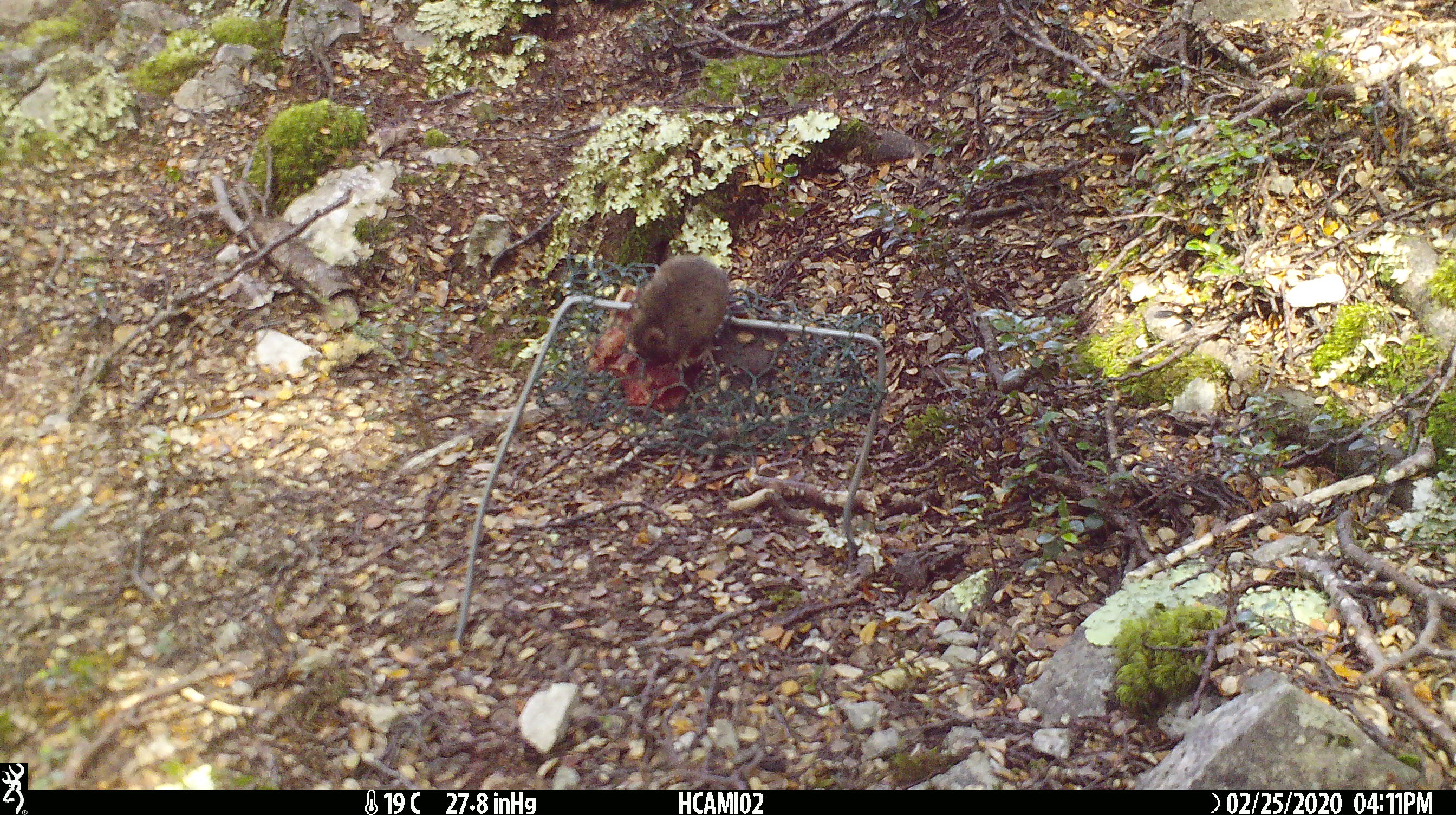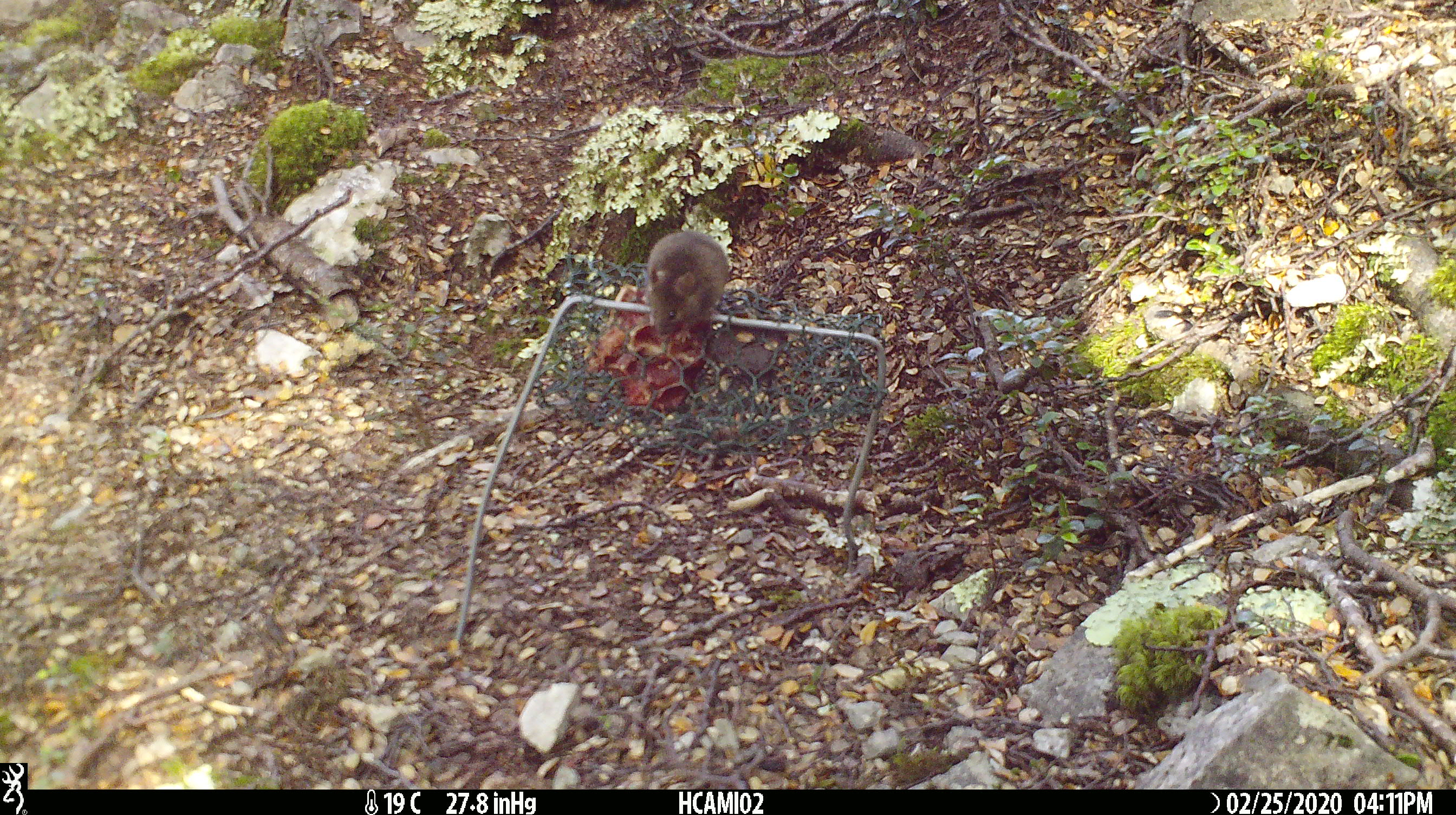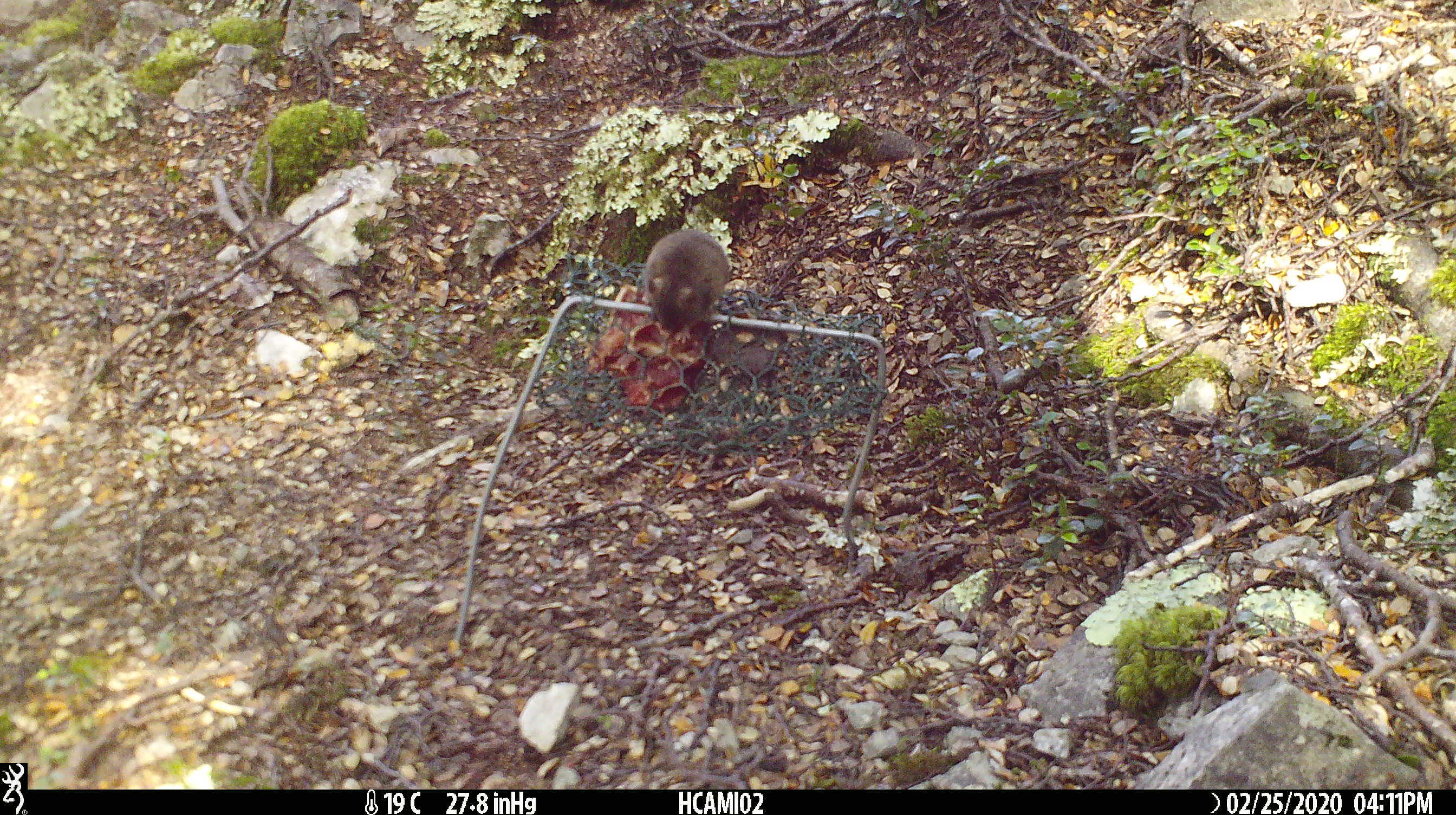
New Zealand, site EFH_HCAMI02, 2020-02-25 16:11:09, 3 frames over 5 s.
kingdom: Animalia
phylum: Chordata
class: Mammalia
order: Rodentia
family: Muridae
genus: Mus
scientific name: Mus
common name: mouse